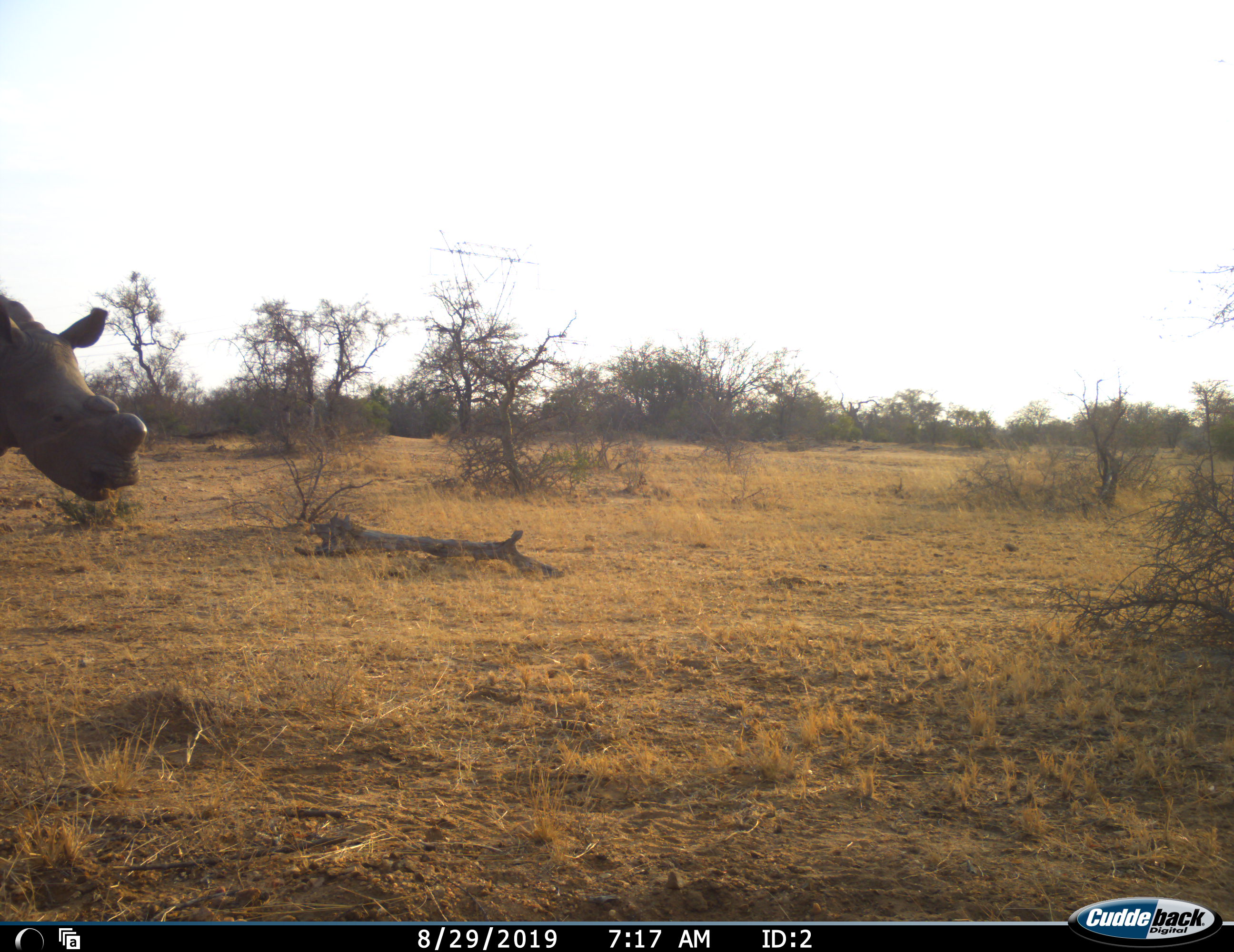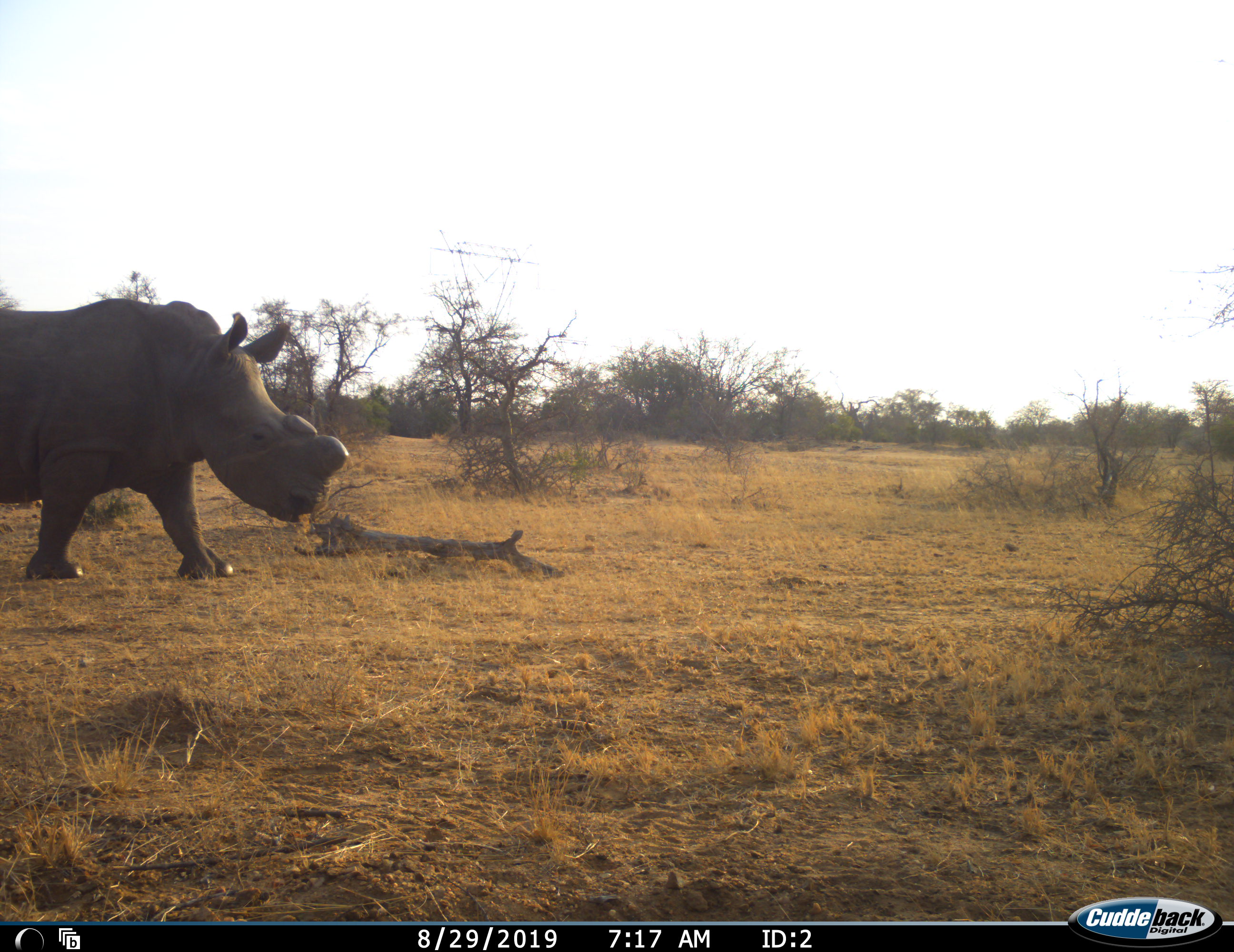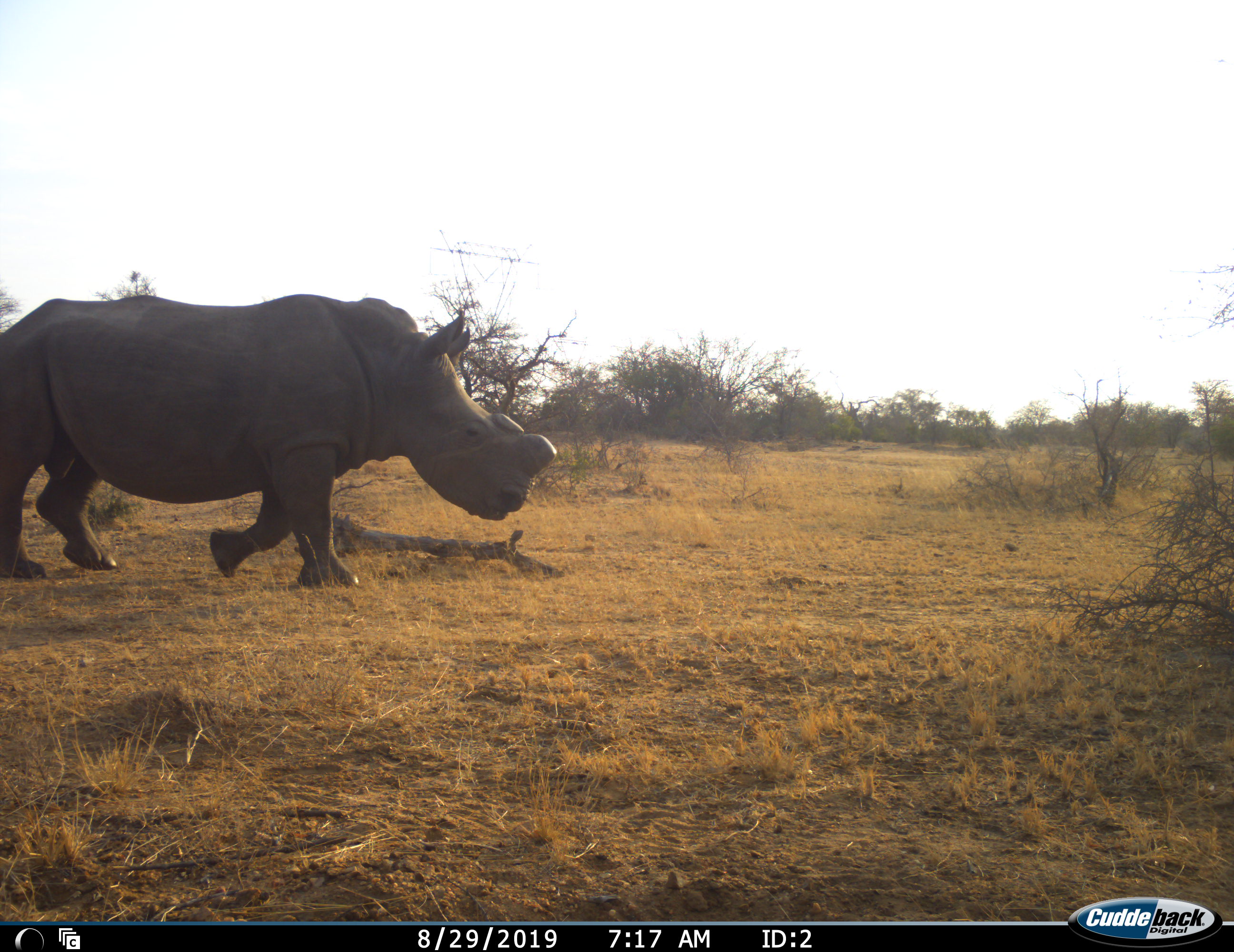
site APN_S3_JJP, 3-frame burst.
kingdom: Animalia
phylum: Chordata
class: Mammalia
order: Perissodactyla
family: Rhinocerotidae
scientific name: Rhinocerotidae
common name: unknown rhinoceros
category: rhinocerosunknown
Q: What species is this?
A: Rhinocerosunknown (unknown rhinoceros) (Rhinocerotidae).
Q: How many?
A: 1.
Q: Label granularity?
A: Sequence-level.